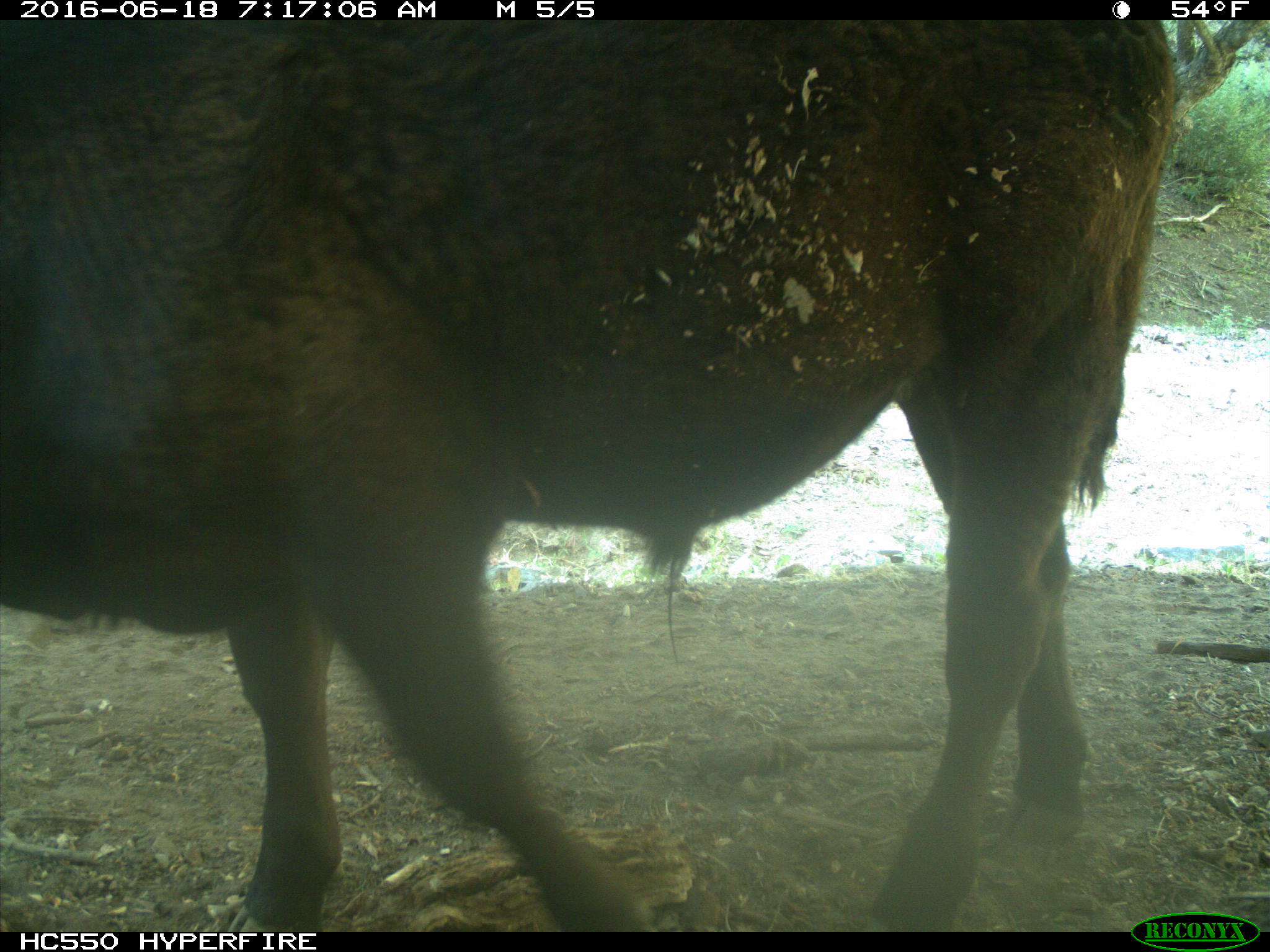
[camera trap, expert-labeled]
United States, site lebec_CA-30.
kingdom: Animalia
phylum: Chordata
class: Mammalia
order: Artiodactyla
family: Bovidae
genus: Bos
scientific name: Bos taurus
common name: domestic cow